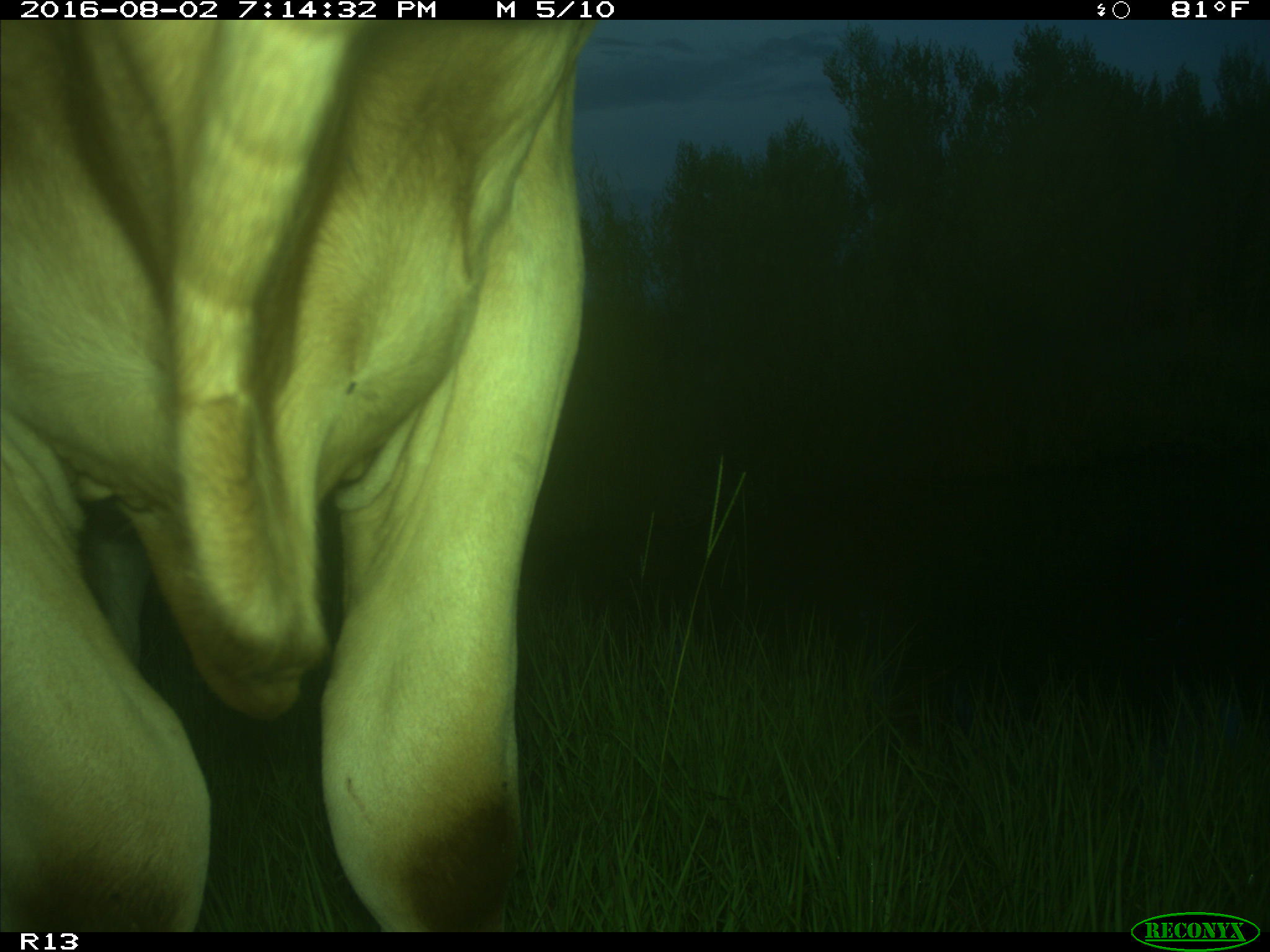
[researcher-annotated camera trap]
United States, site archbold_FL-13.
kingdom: Animalia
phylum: Chordata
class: Mammalia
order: Artiodactyla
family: Bovidae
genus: Bos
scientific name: Bos taurus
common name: domestic cow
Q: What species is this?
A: Bos taurus (domestic cow).